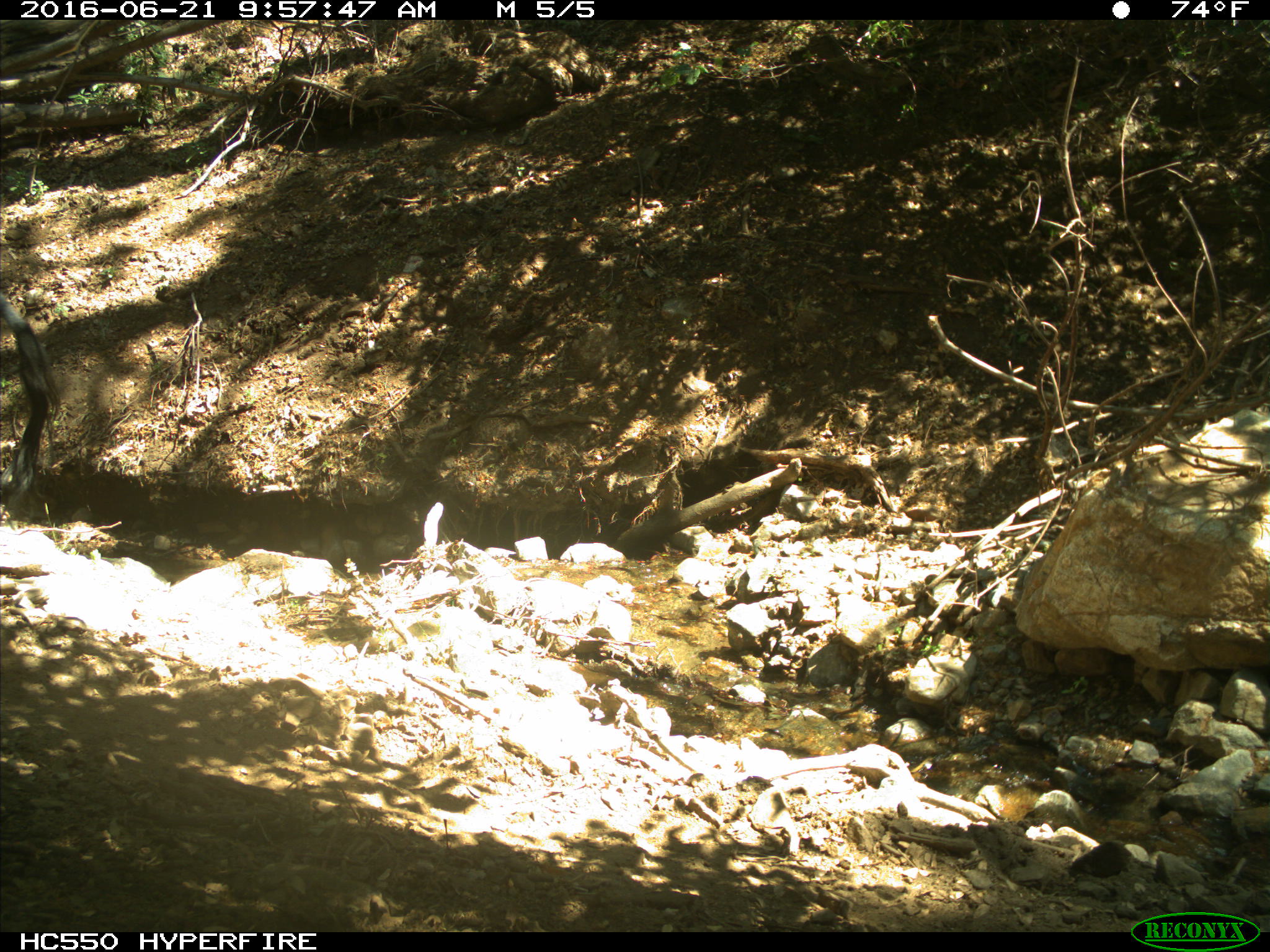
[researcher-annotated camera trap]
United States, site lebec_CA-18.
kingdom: Animalia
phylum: Chordata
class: Mammalia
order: Artiodactyla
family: Bovidae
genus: Bos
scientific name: Bos taurus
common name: domestic cow